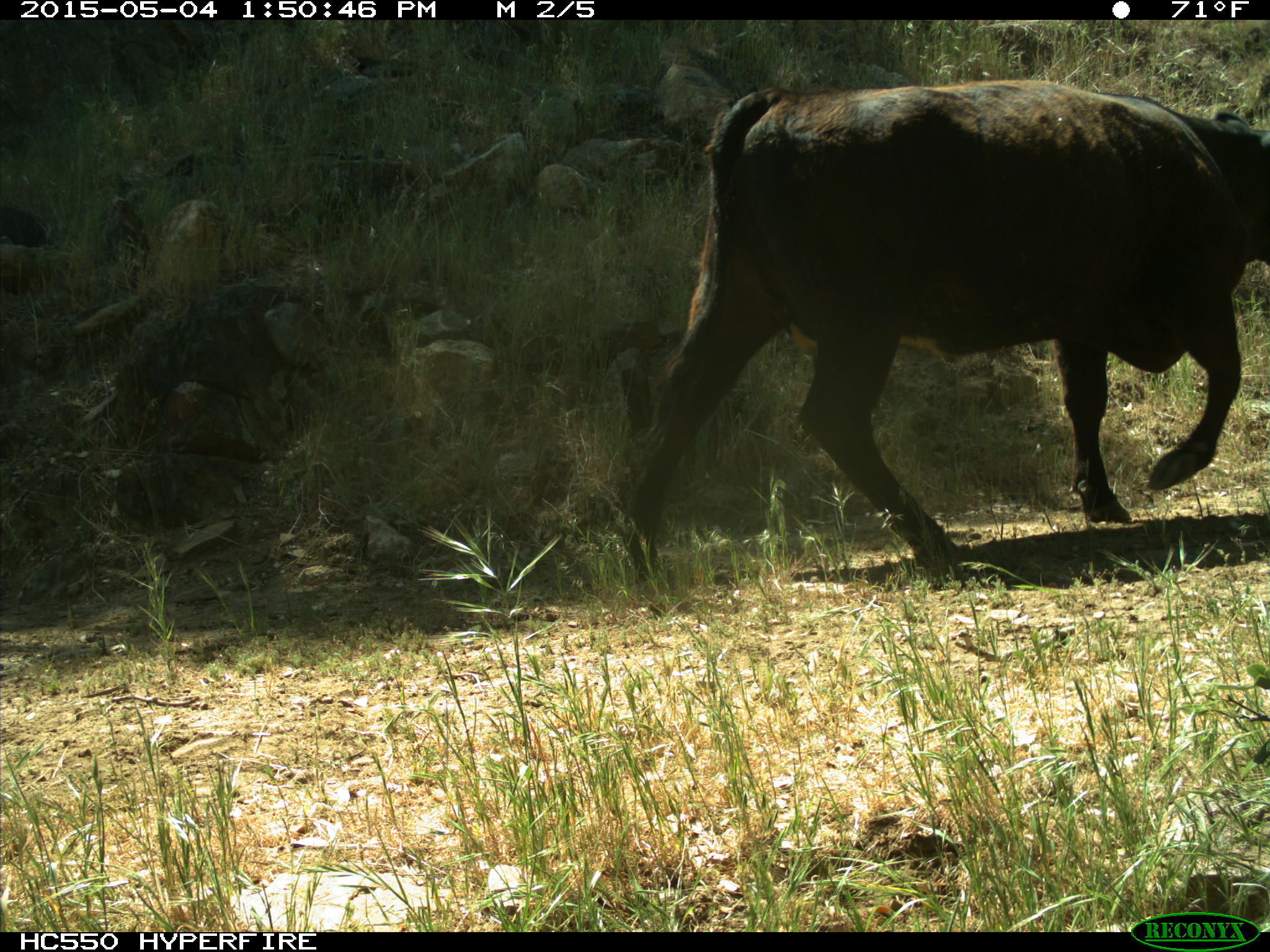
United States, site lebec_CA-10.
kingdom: Animalia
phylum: Chordata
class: Mammalia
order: Artiodactyla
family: Bovidae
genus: Bos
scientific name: Bos taurus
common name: domestic cow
Bos taurus (domestic cow).